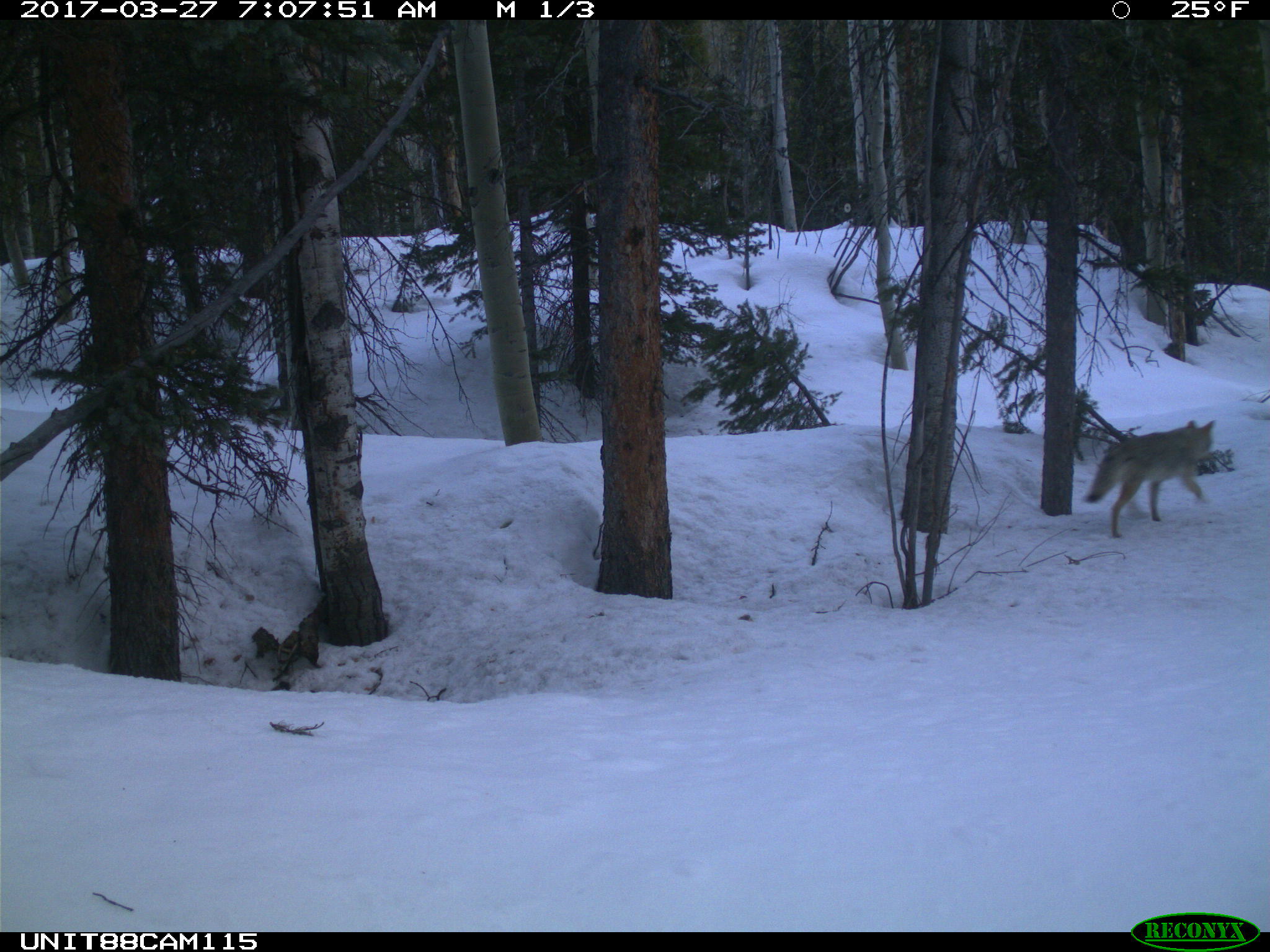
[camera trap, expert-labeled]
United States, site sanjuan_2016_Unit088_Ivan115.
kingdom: Animalia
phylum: Chordata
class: Mammalia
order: Carnivora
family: Canidae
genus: Canis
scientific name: Canis latrans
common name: coyote